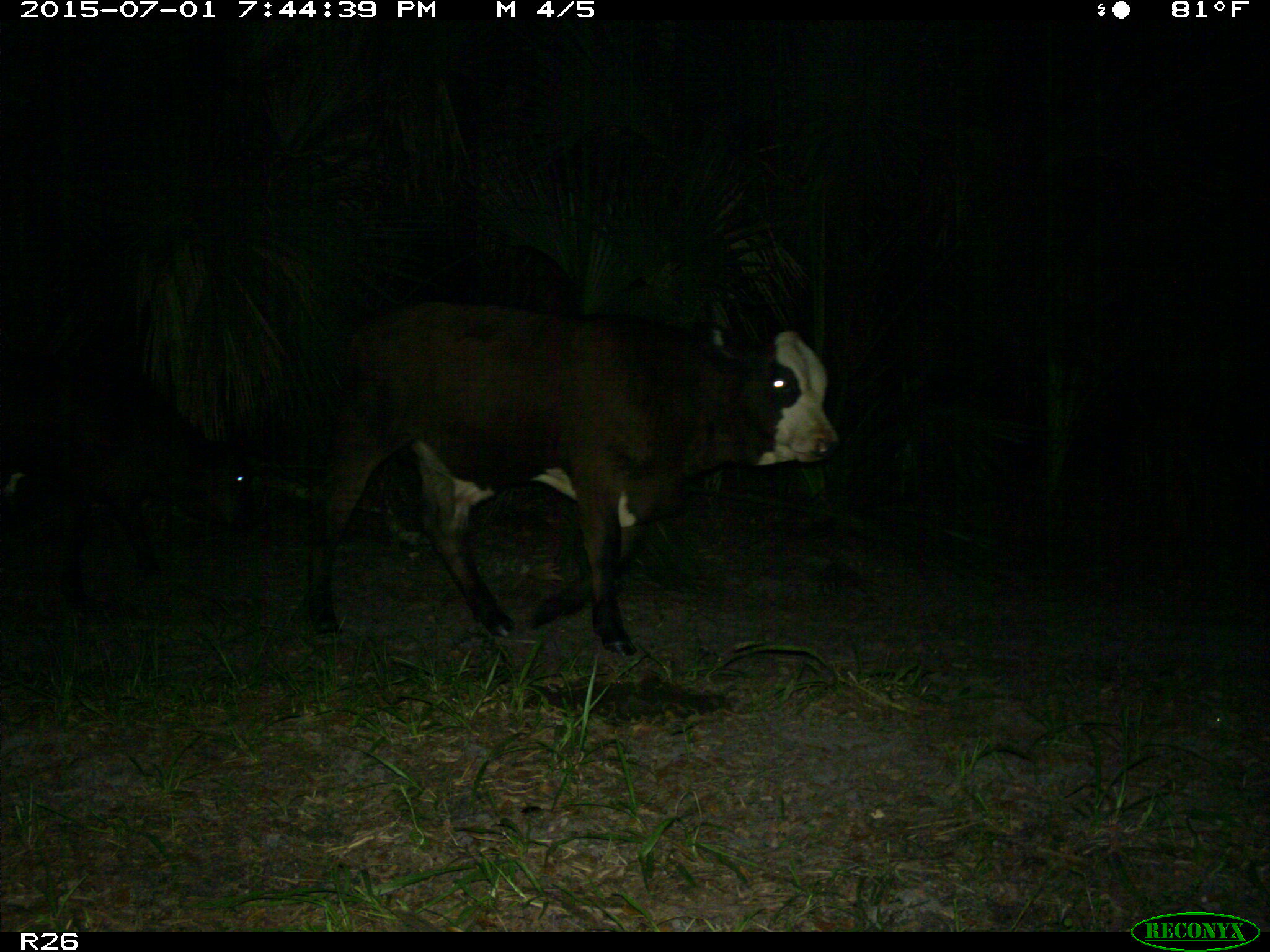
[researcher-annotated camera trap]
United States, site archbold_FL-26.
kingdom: Animalia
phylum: Chordata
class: Mammalia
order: Artiodactyla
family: Bovidae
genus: Bos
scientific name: Bos taurus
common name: domestic cow